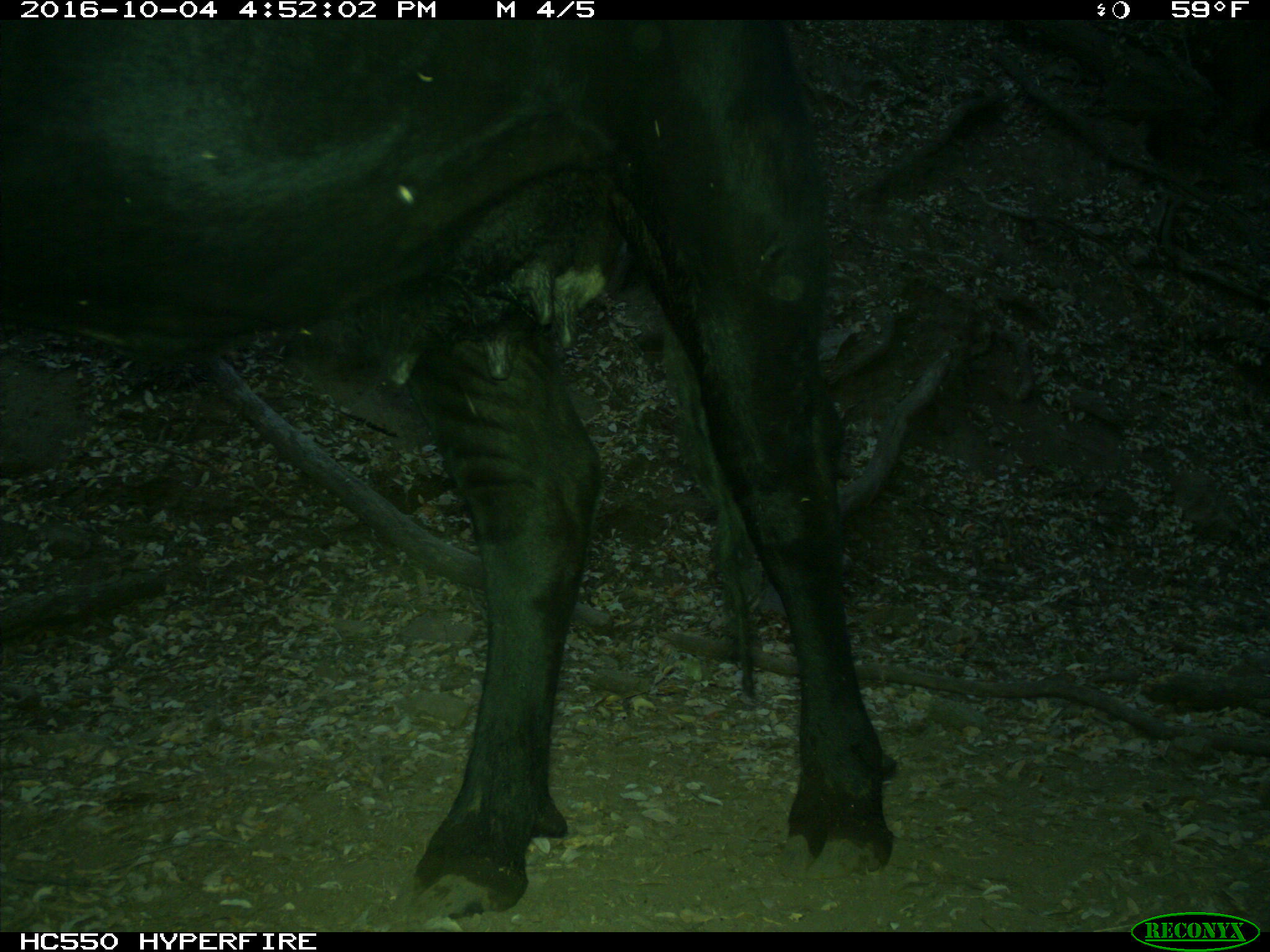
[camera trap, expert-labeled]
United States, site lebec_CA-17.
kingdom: Animalia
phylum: Chordata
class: Mammalia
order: Artiodactyla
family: Bovidae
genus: Bos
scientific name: Bos taurus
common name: domestic cow